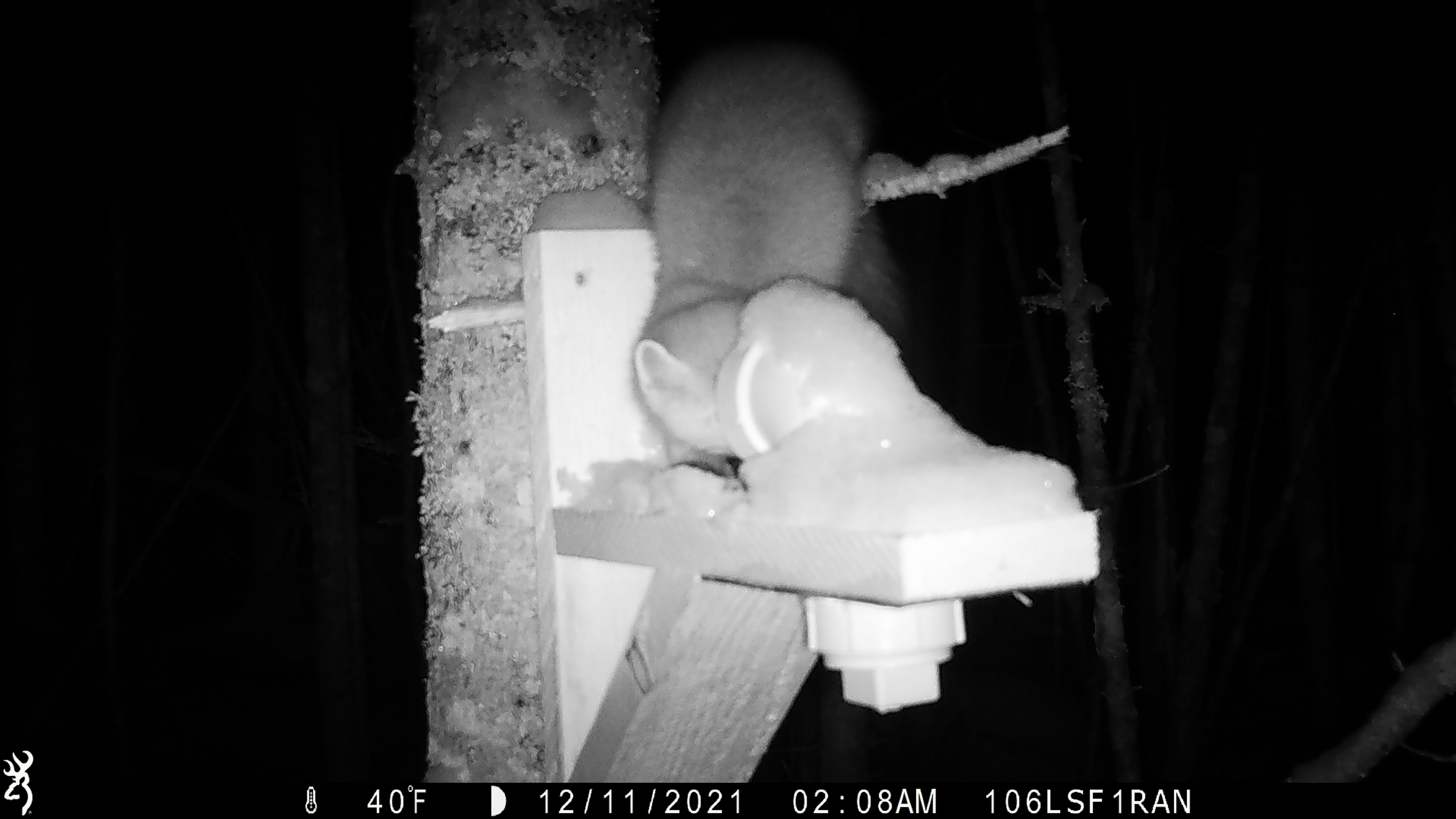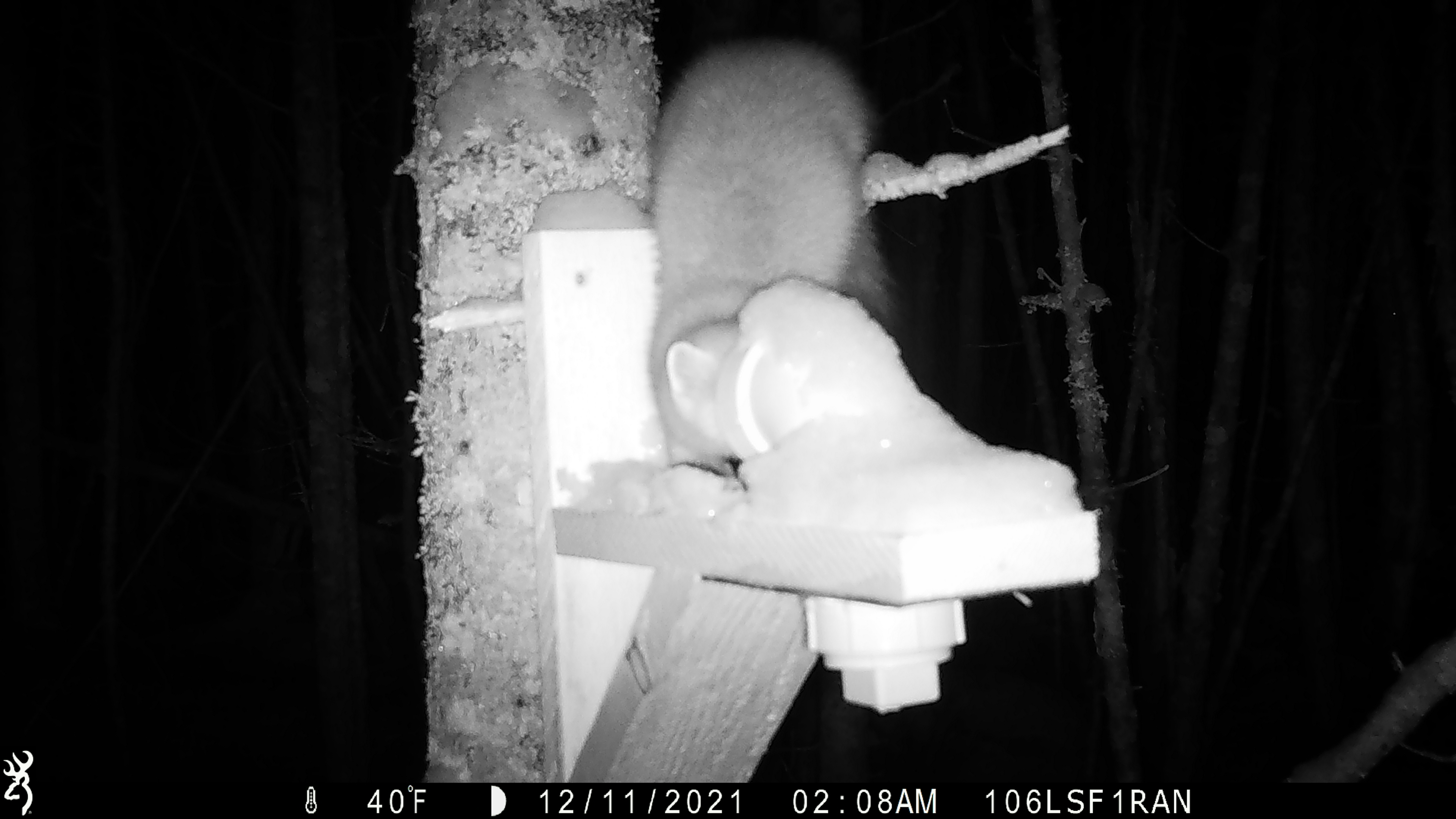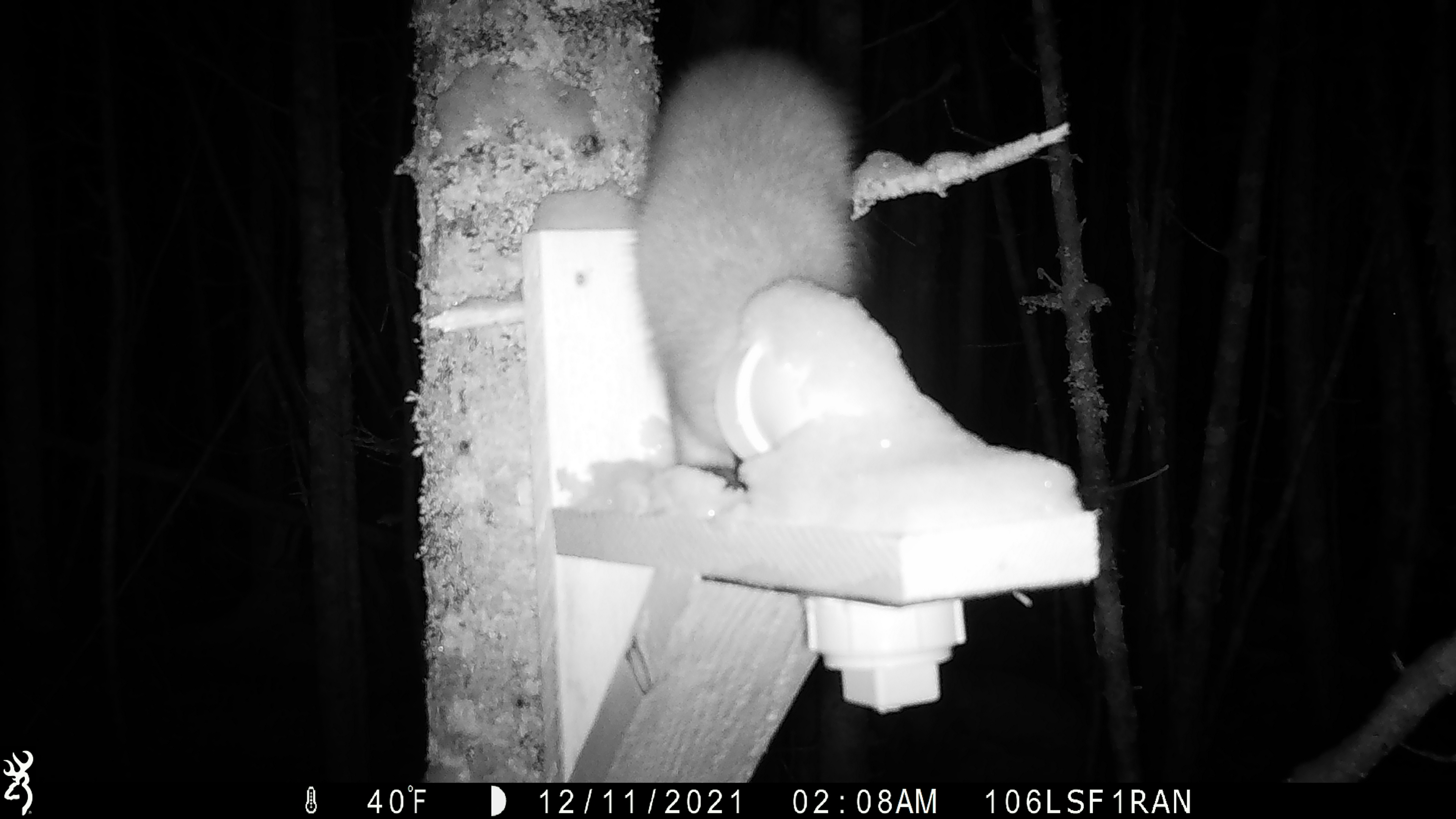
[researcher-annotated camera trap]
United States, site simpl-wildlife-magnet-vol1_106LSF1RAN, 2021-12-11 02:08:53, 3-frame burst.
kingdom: Animalia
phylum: Chordata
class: Mammalia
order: Carnivora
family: Mustelidae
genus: Martes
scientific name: Martes americana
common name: american marten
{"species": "american marten (Martes americana)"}